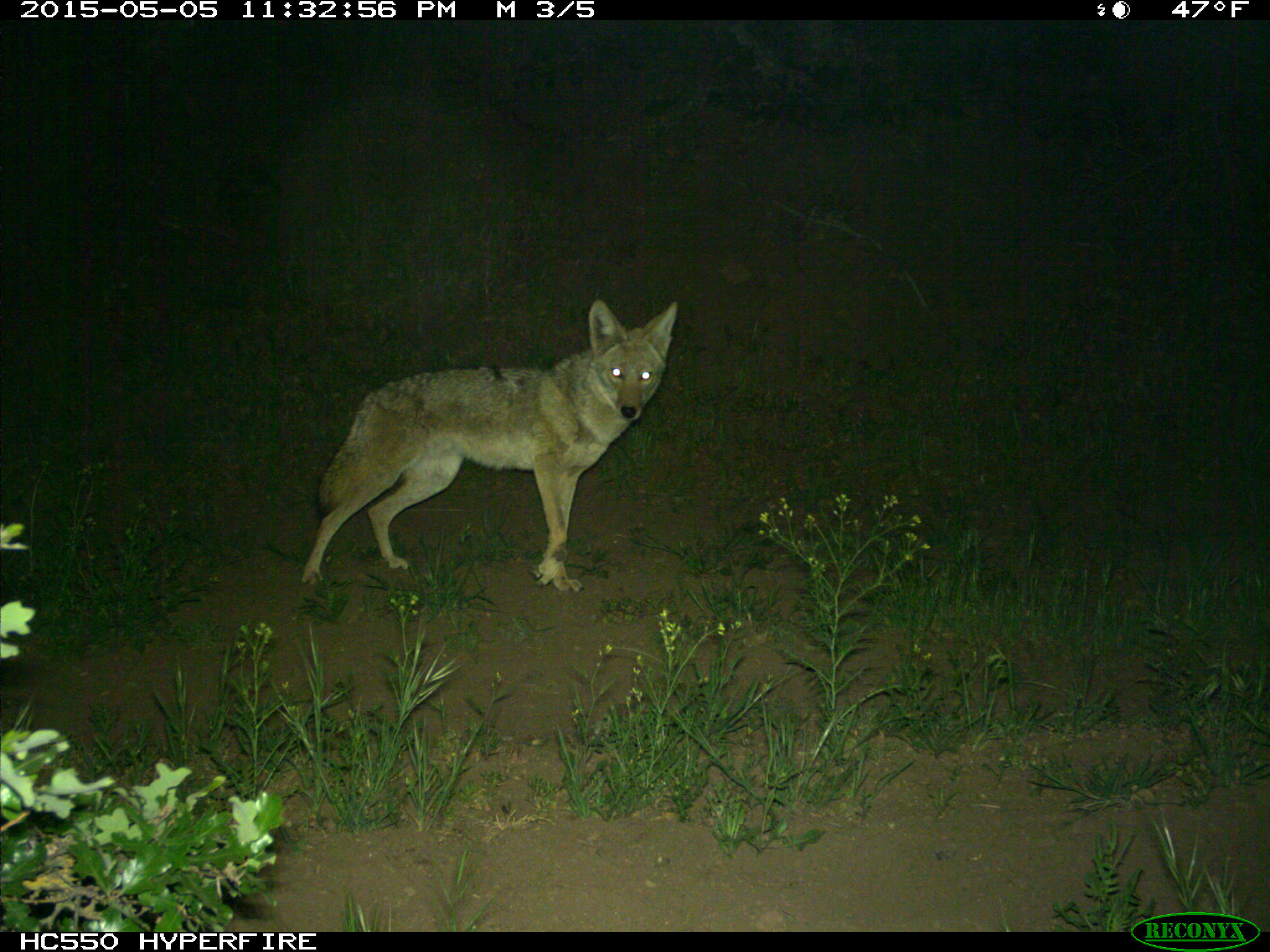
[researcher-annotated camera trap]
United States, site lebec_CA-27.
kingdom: Animalia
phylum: Chordata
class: Mammalia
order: Carnivora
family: Canidae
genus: Canis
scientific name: Canis latrans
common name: coyote